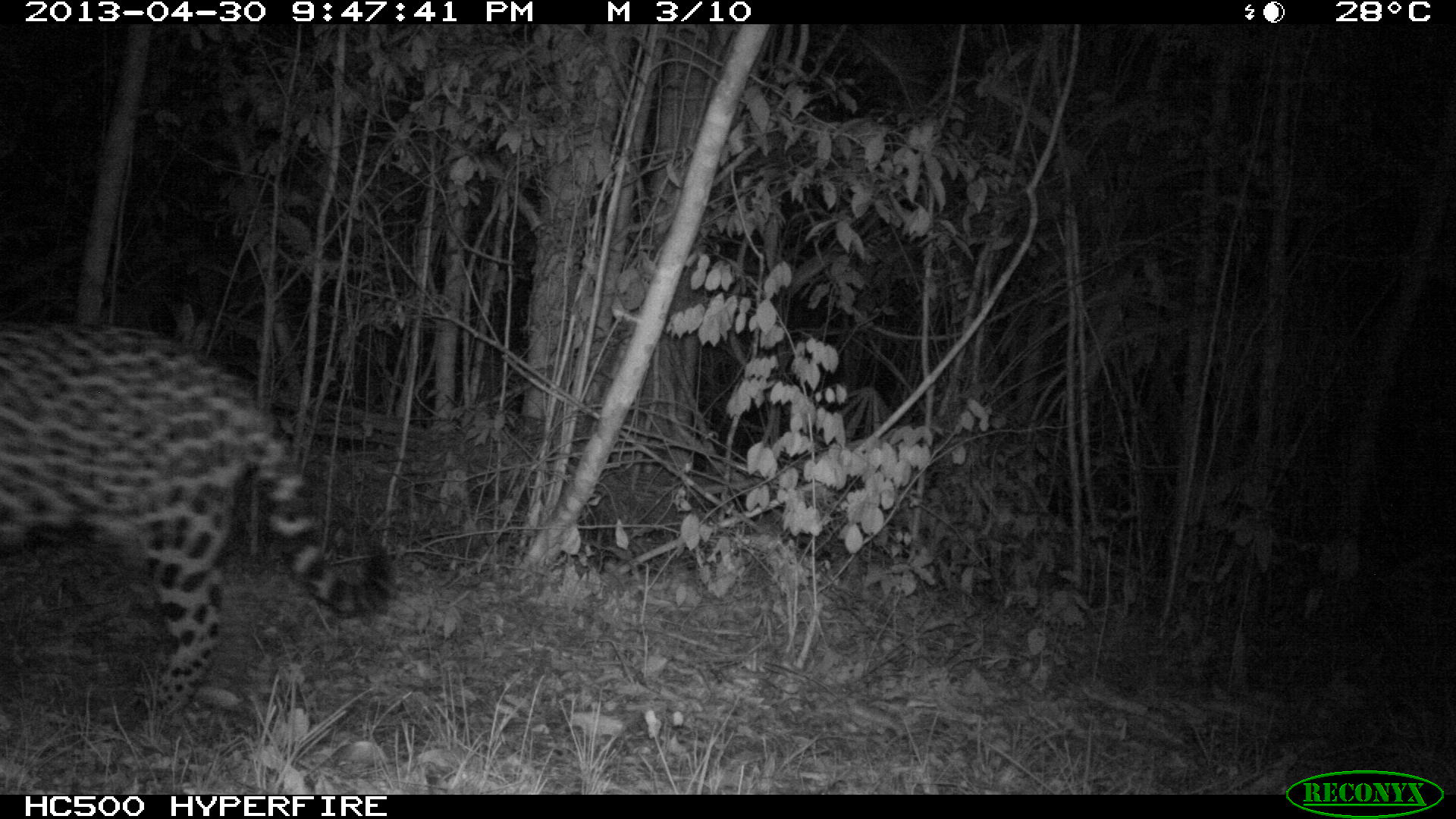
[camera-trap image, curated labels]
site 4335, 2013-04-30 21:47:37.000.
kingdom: Animalia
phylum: Chordata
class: Mammalia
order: Carnivora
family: Felidae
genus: Panthera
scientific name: Panthera onca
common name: jaguar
Panthera onca (jaguar), count 1, sex male.